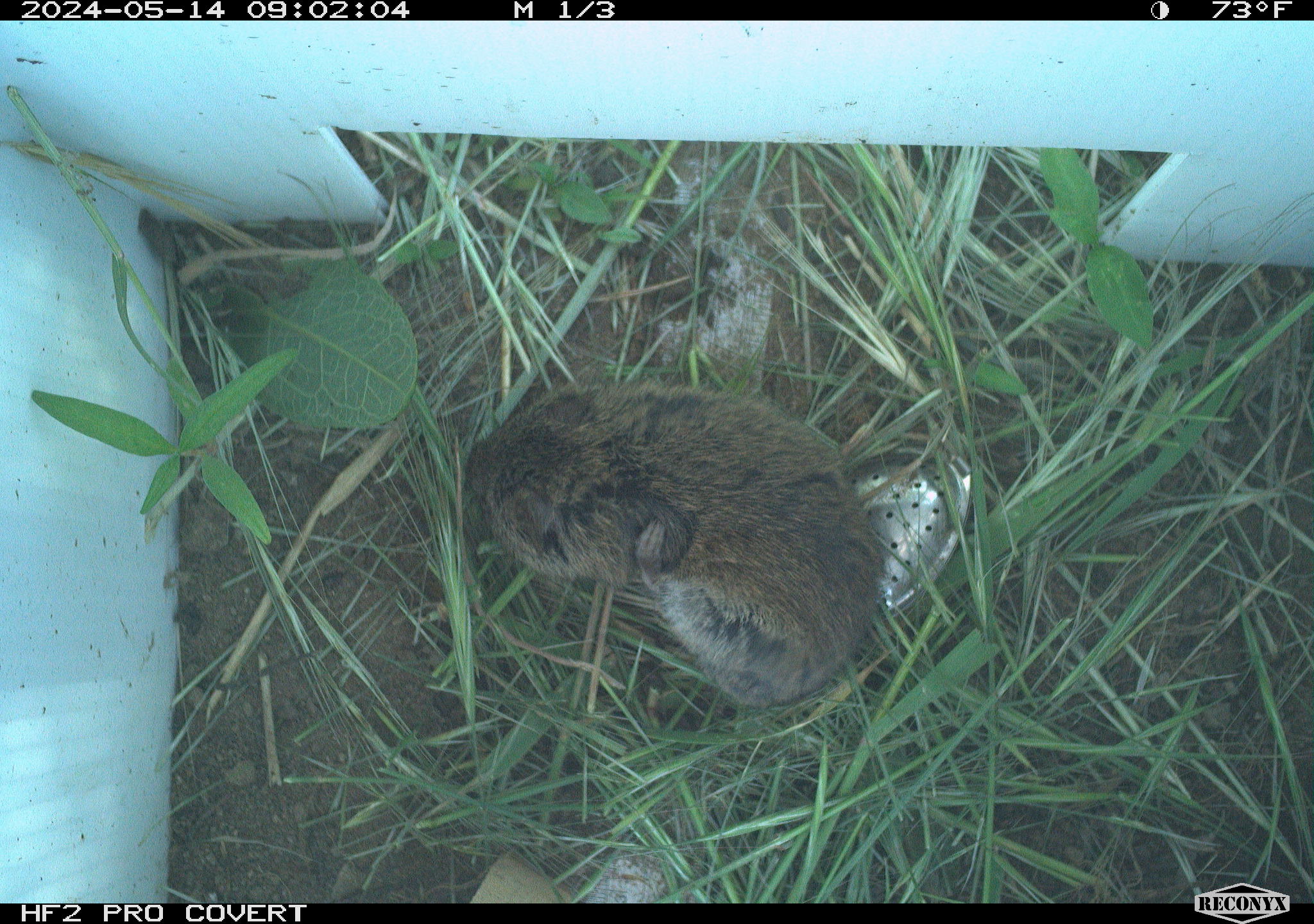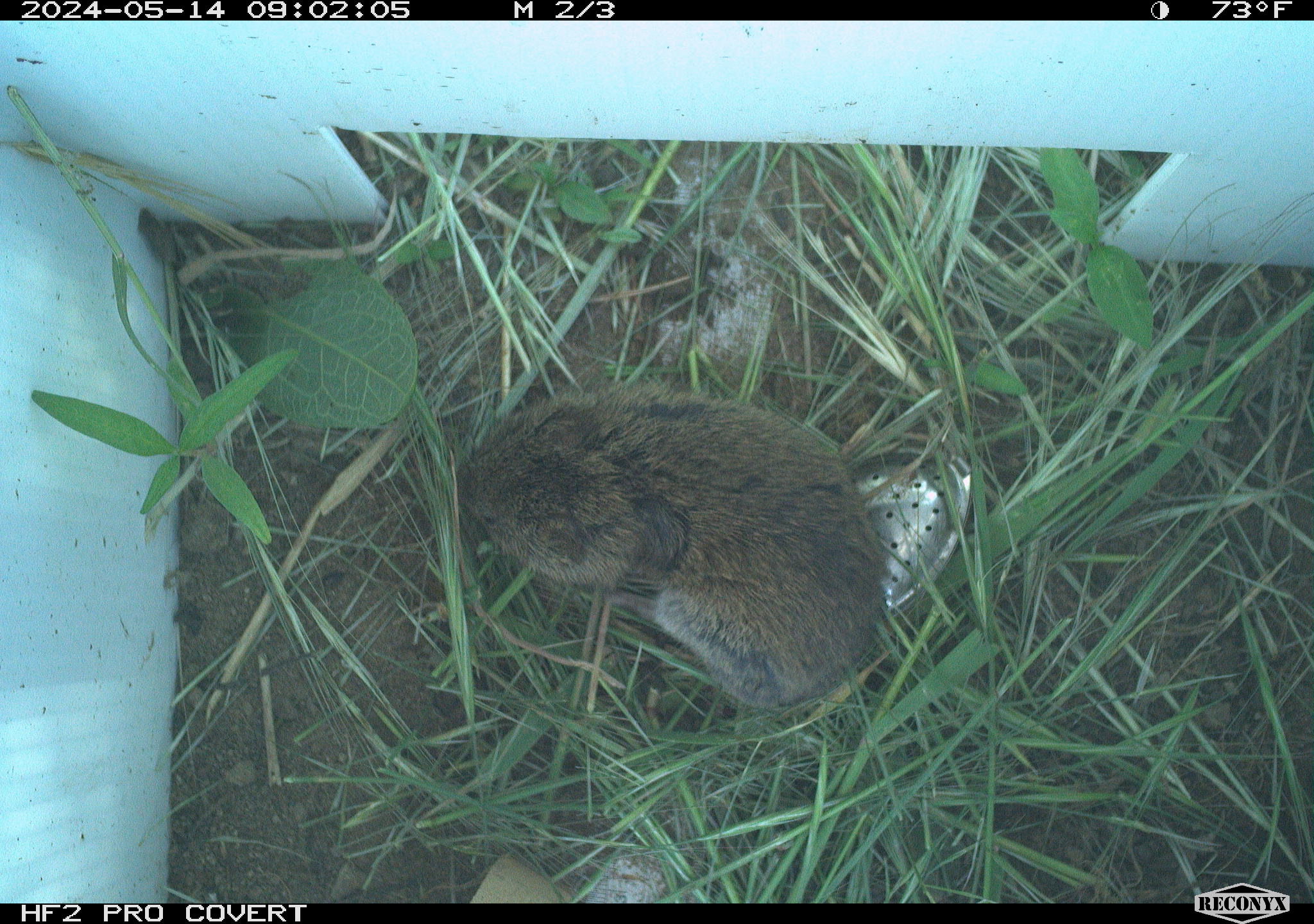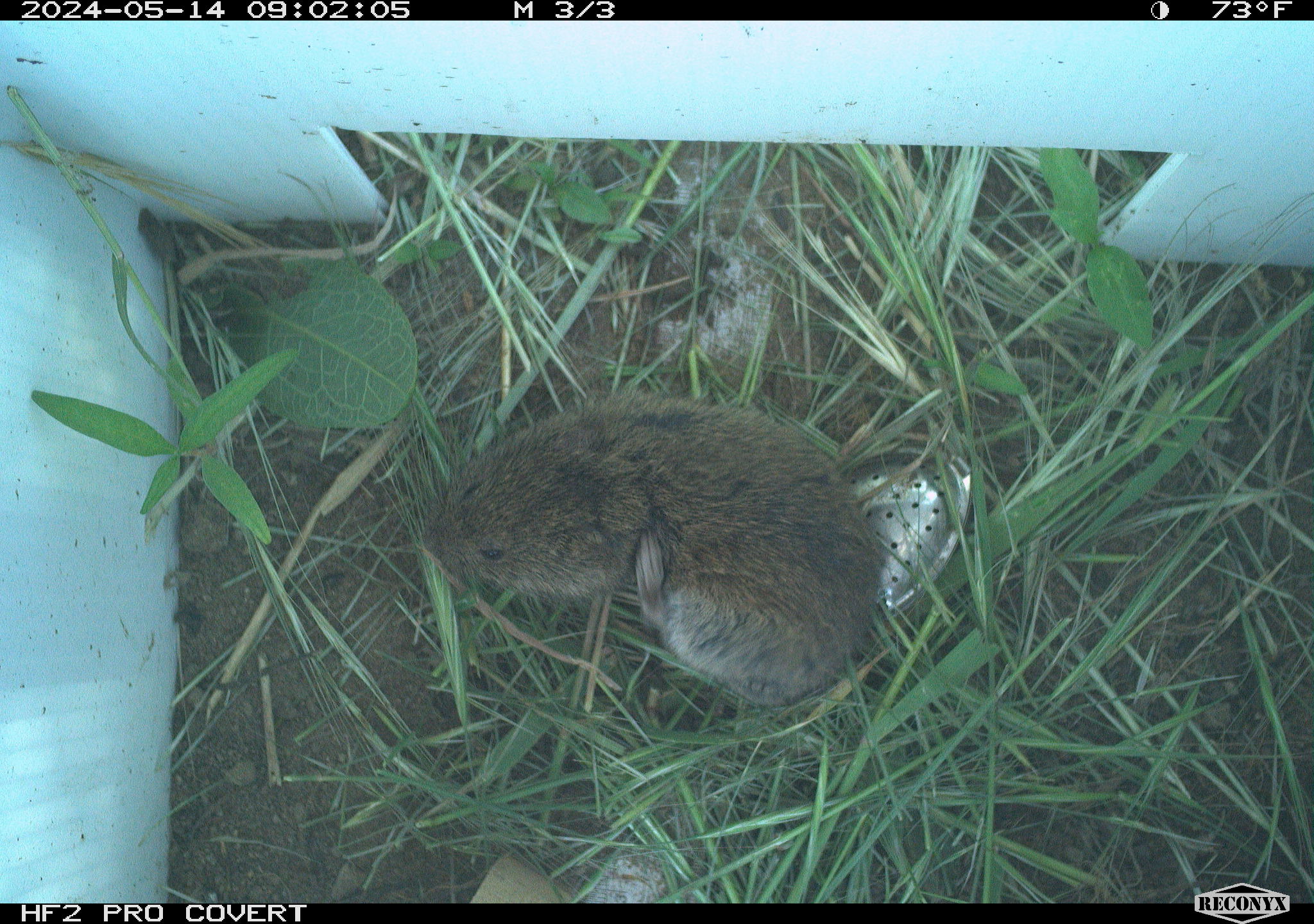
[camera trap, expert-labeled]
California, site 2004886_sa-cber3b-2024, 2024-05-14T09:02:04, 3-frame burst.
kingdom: Animalia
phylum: Chordata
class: Mammalia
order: Rodentia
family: Cricetidae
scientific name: Arvicolinae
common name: voles, lemmings, and muskrats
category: arvicolinae subfamily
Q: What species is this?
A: Arvicolinae subfamily (voles, lemmings, and muskrats) (Arvicolinae).